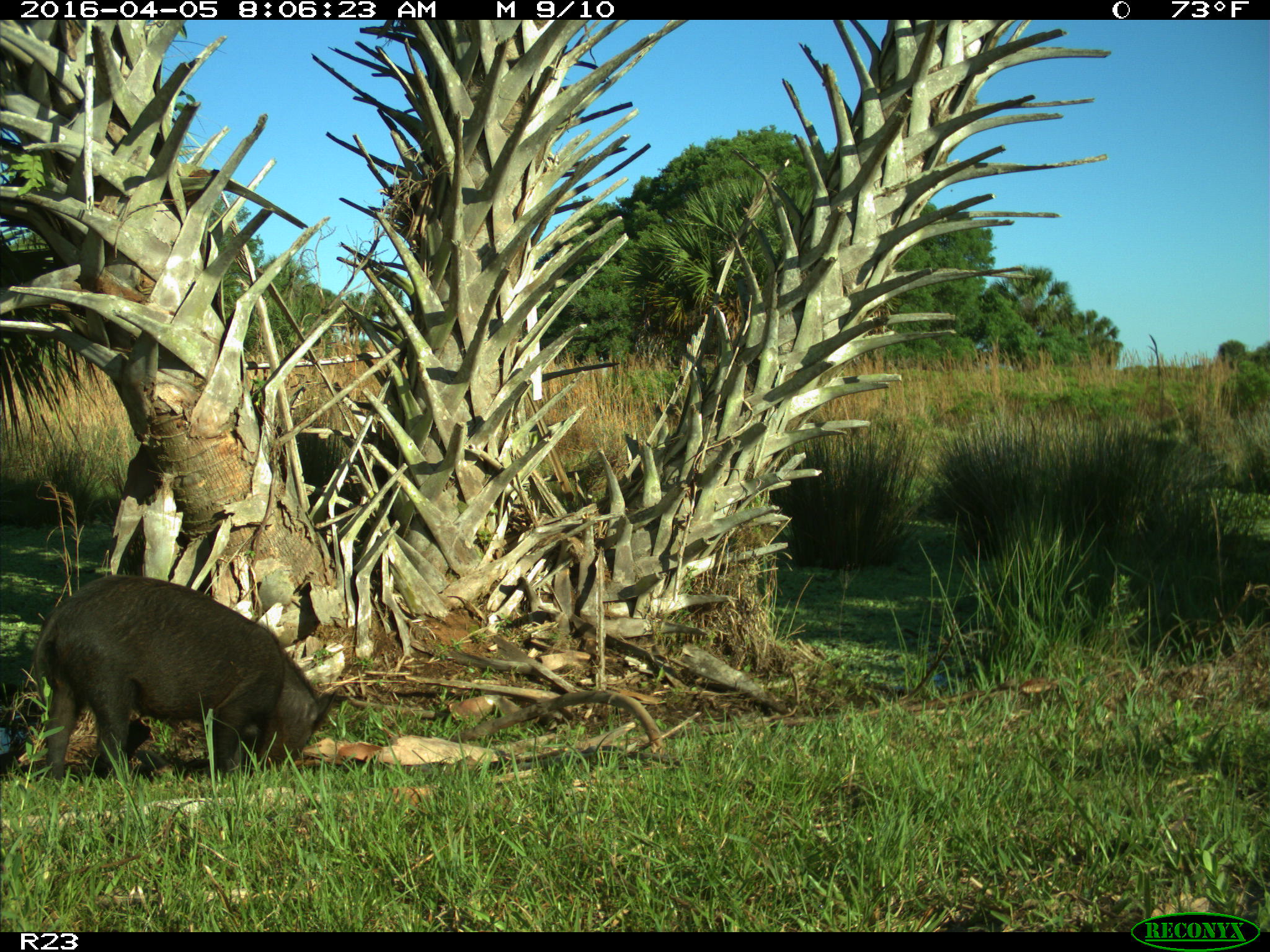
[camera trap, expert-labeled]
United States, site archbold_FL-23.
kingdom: Animalia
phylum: Chordata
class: Mammalia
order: Artiodactyla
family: Suidae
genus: Sus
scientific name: Sus scrofa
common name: wild boar